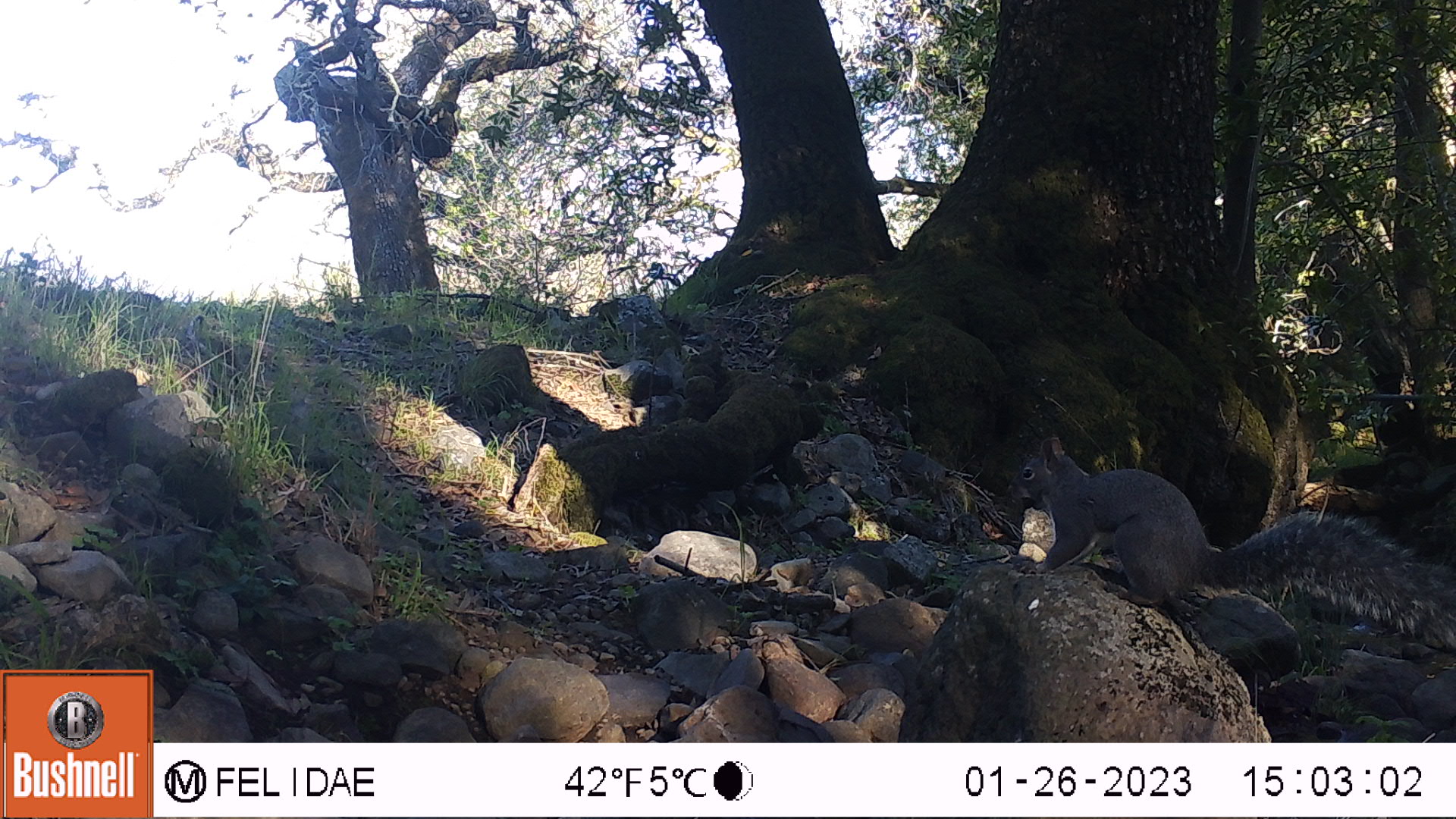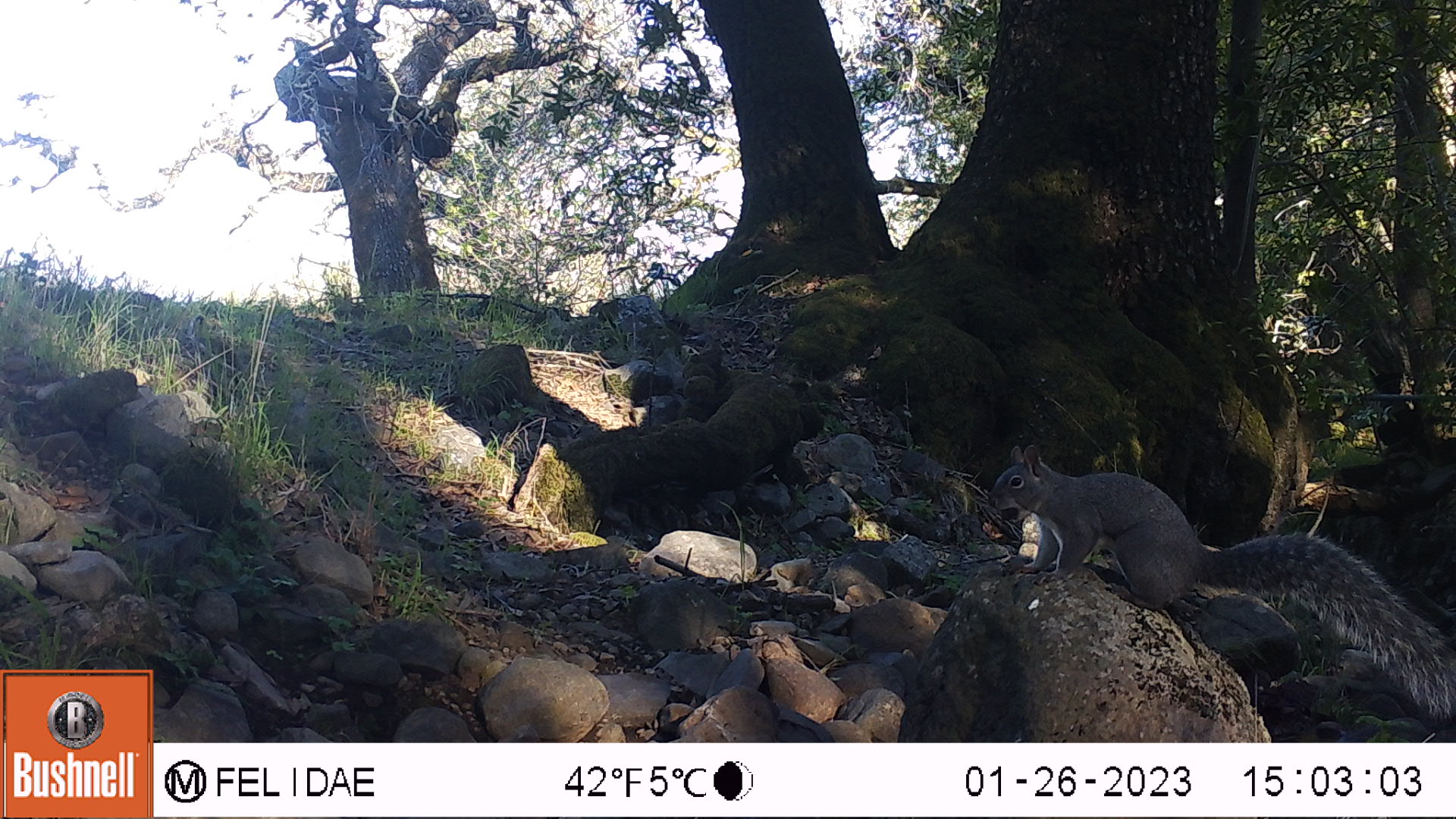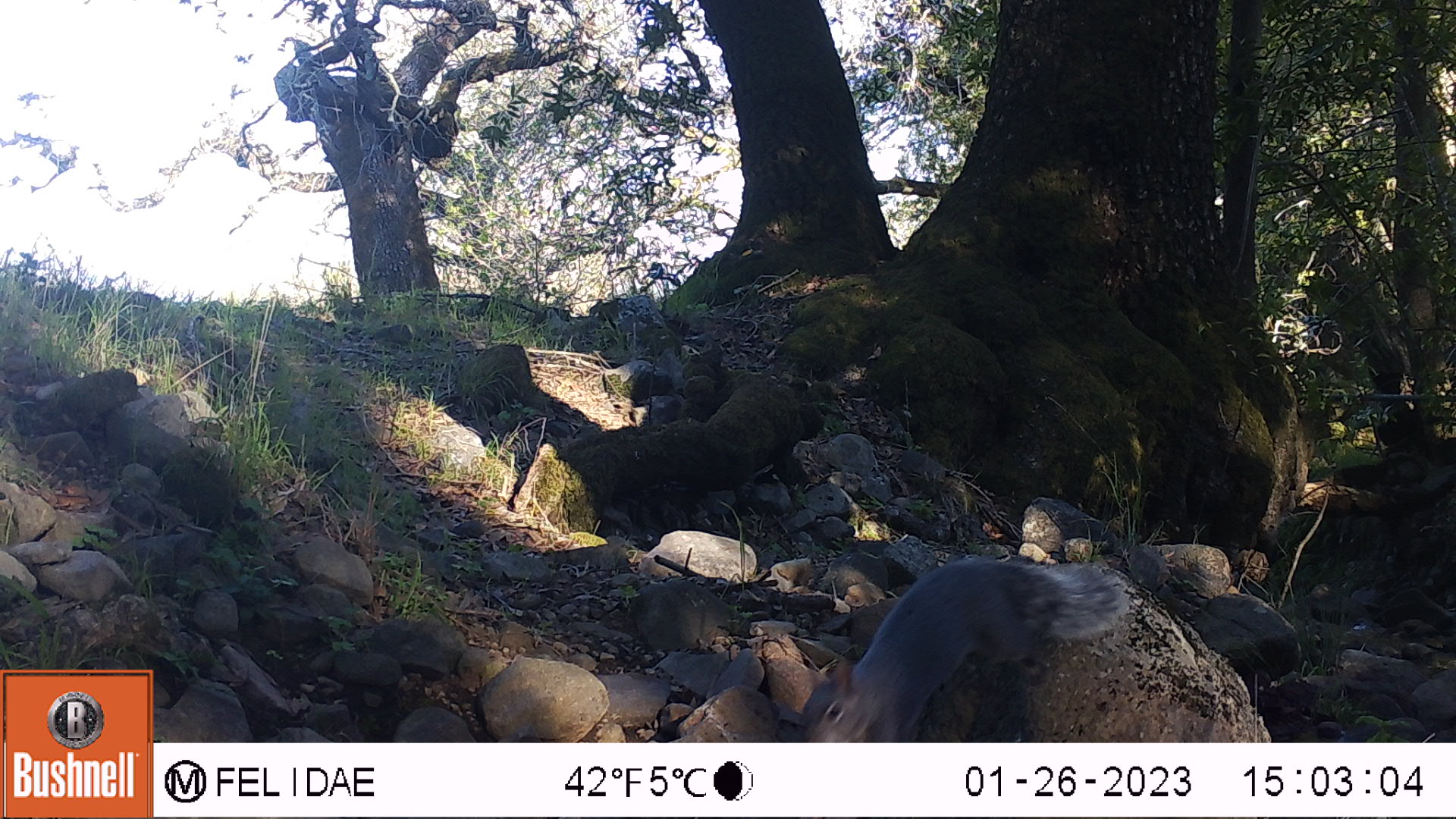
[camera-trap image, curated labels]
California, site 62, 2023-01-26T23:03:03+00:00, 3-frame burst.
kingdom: Animalia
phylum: Chordata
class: Mammalia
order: Rodentia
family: Sciuridae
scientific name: Sciuridae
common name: squirrel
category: unknown squirrel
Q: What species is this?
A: Unknown squirrel (squirrel) (Sciuridae).